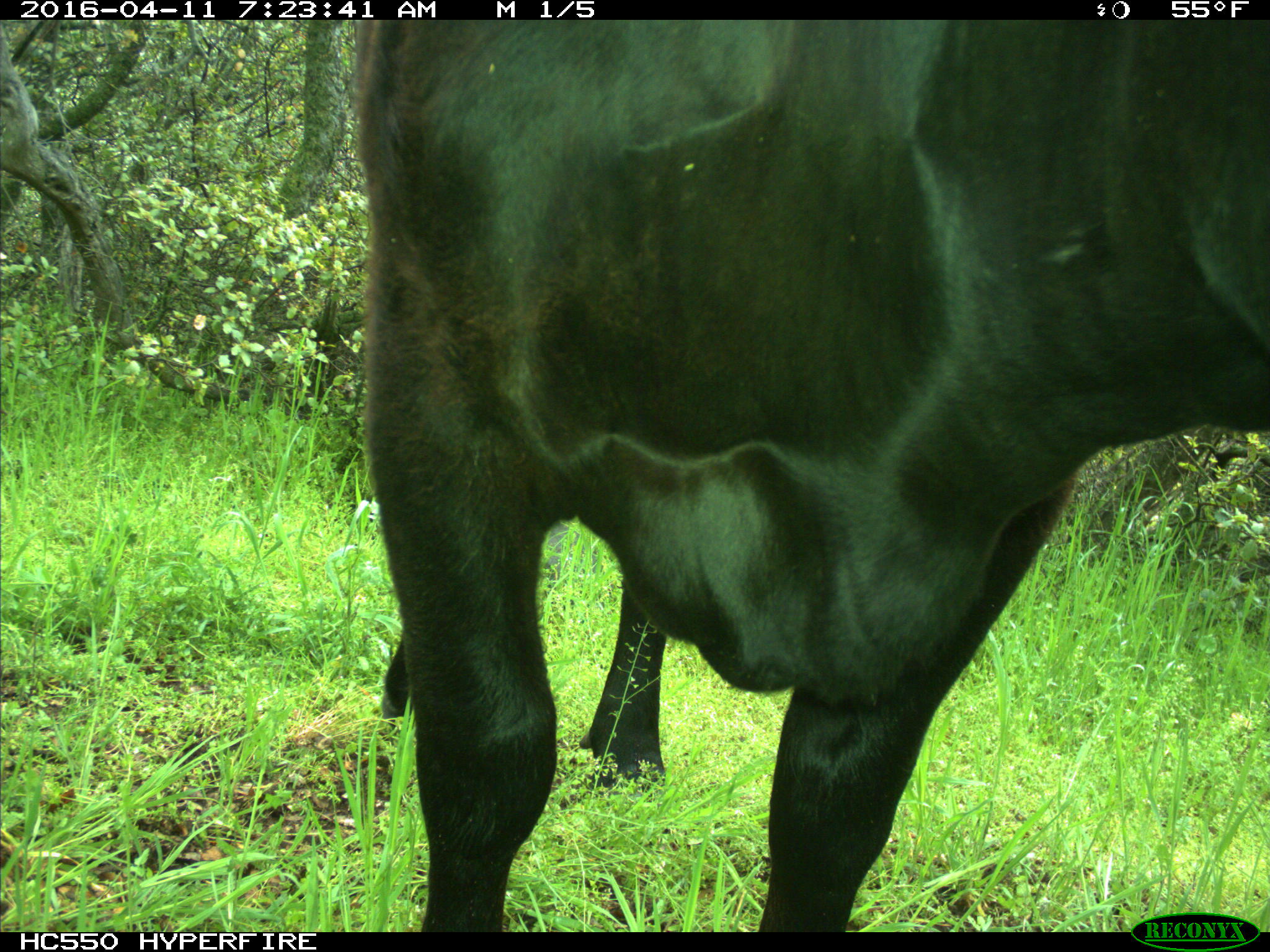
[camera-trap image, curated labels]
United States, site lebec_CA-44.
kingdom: Animalia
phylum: Chordata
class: Mammalia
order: Artiodactyla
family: Bovidae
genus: Bos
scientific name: Bos taurus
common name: domestic cow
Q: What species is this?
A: Bos taurus (domestic cow).